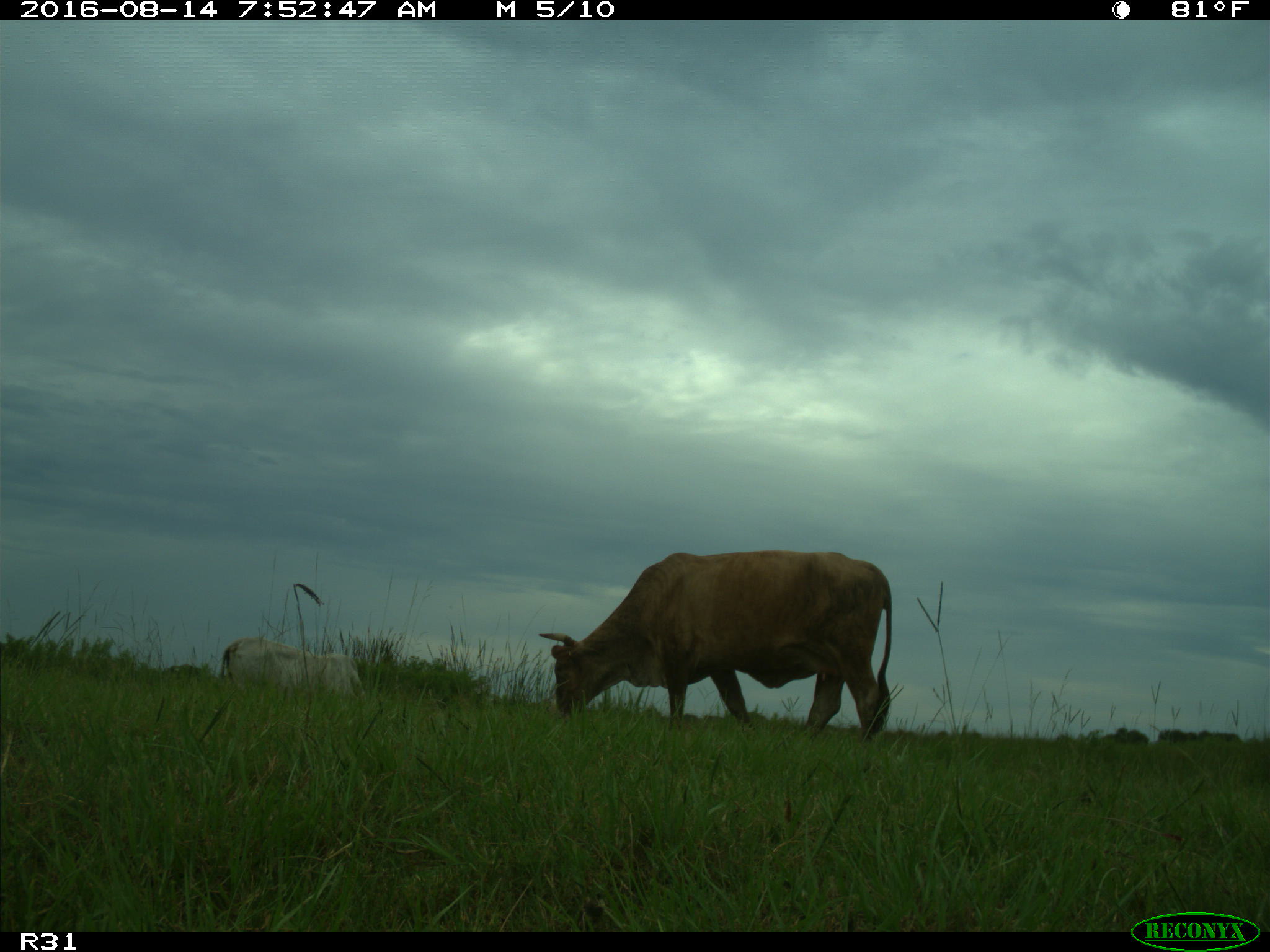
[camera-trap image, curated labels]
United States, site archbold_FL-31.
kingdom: Animalia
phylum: Chordata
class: Mammalia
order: Artiodactyla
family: Bovidae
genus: Bos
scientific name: Bos taurus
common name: domestic cow